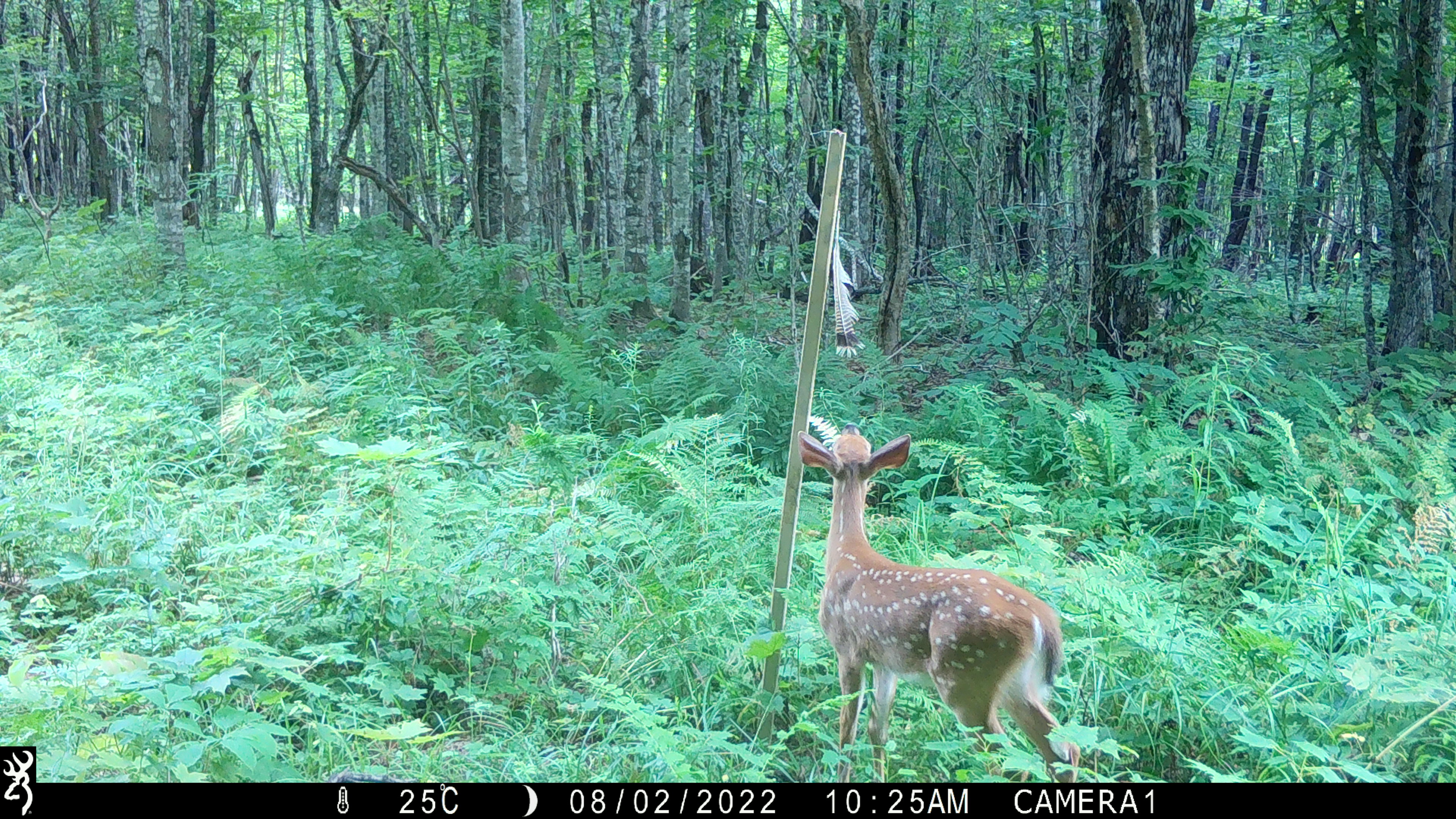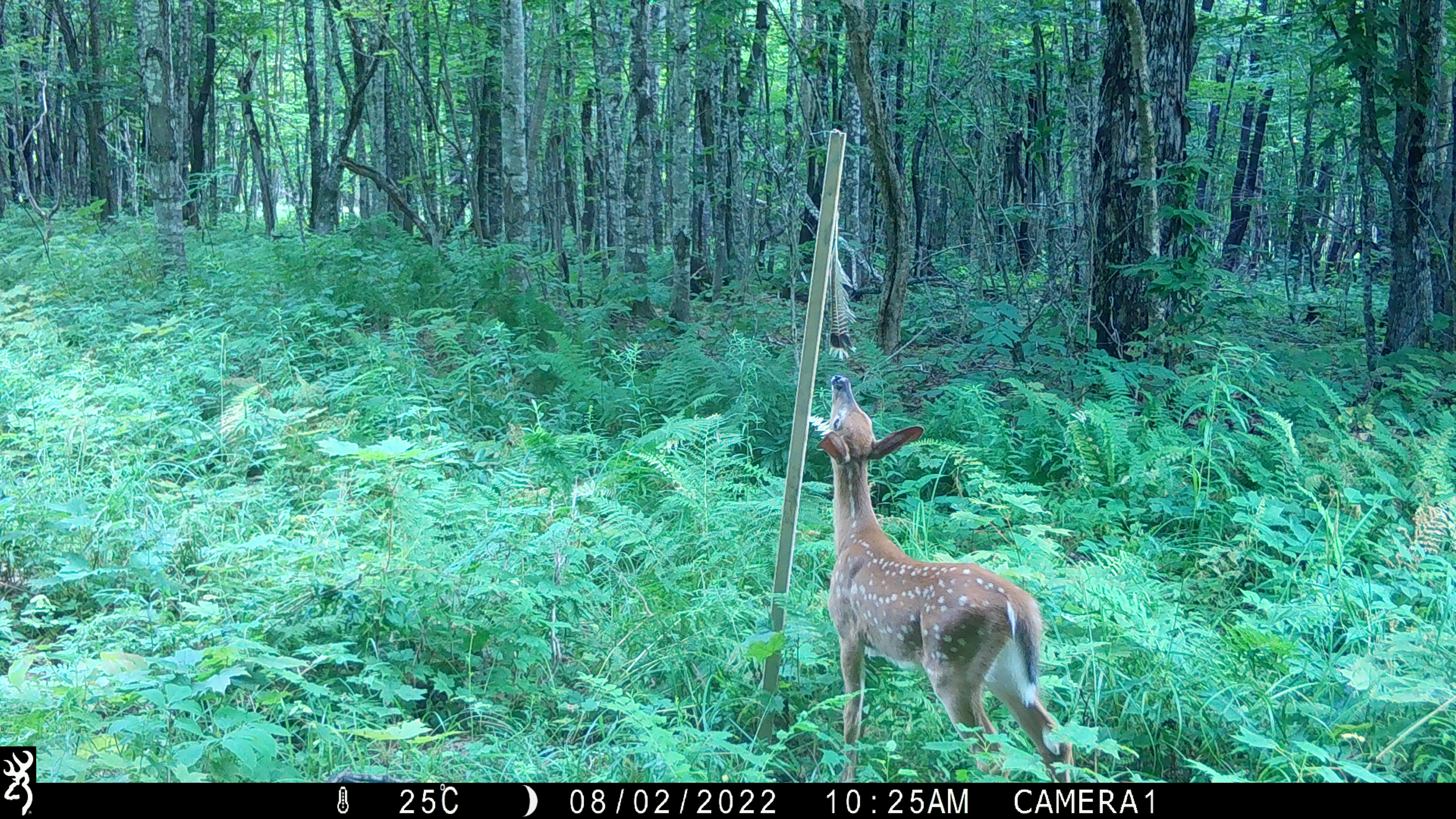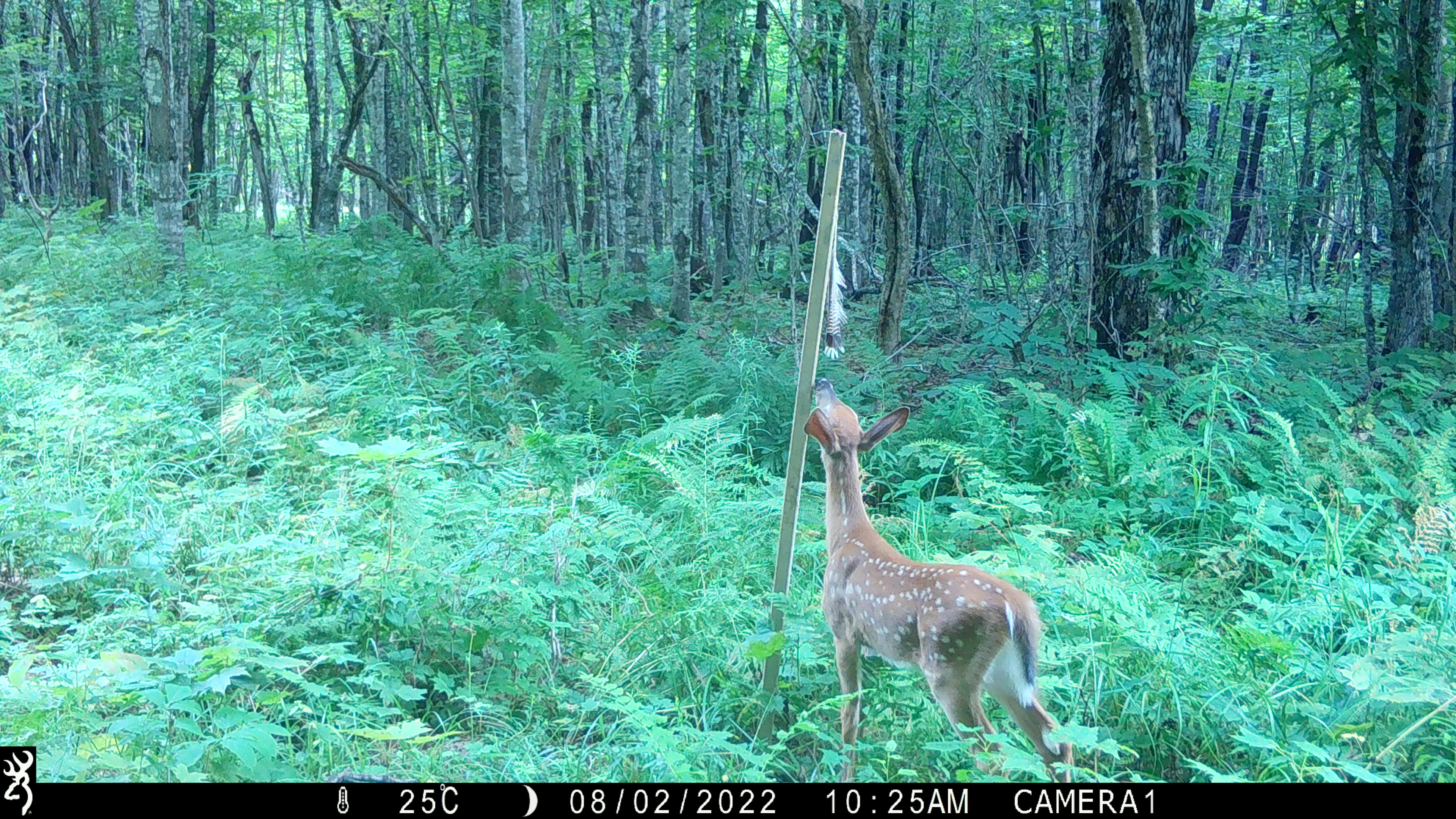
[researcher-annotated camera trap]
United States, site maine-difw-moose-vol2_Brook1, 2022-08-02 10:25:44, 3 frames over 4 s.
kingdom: Animalia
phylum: Chordata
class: Mammalia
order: Artiodactyla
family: Cervidae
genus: Odocoileus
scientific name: Odocoileus virginianus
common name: white-tailed deer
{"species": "white-tailed deer (Odocoileus virginianus)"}